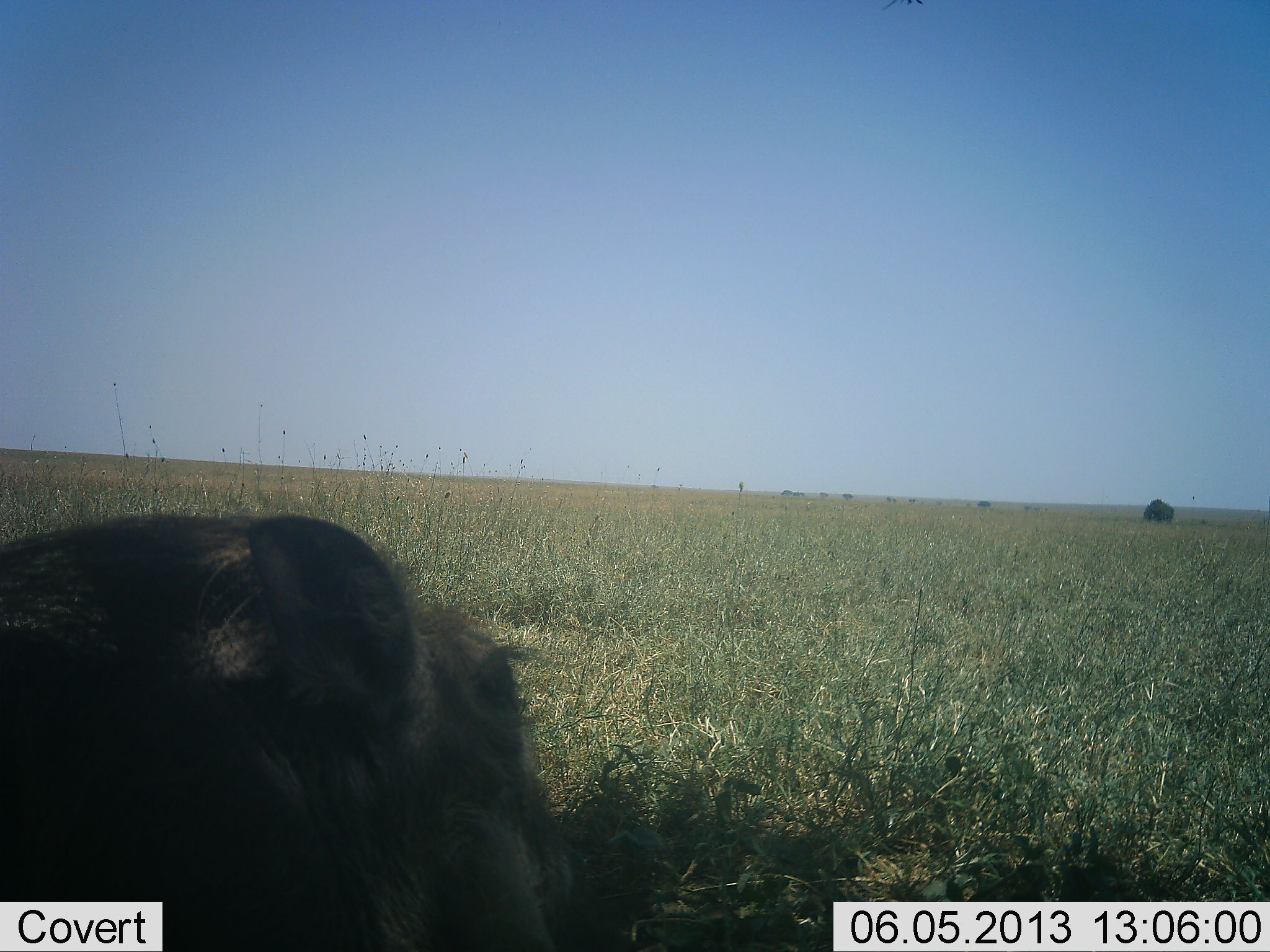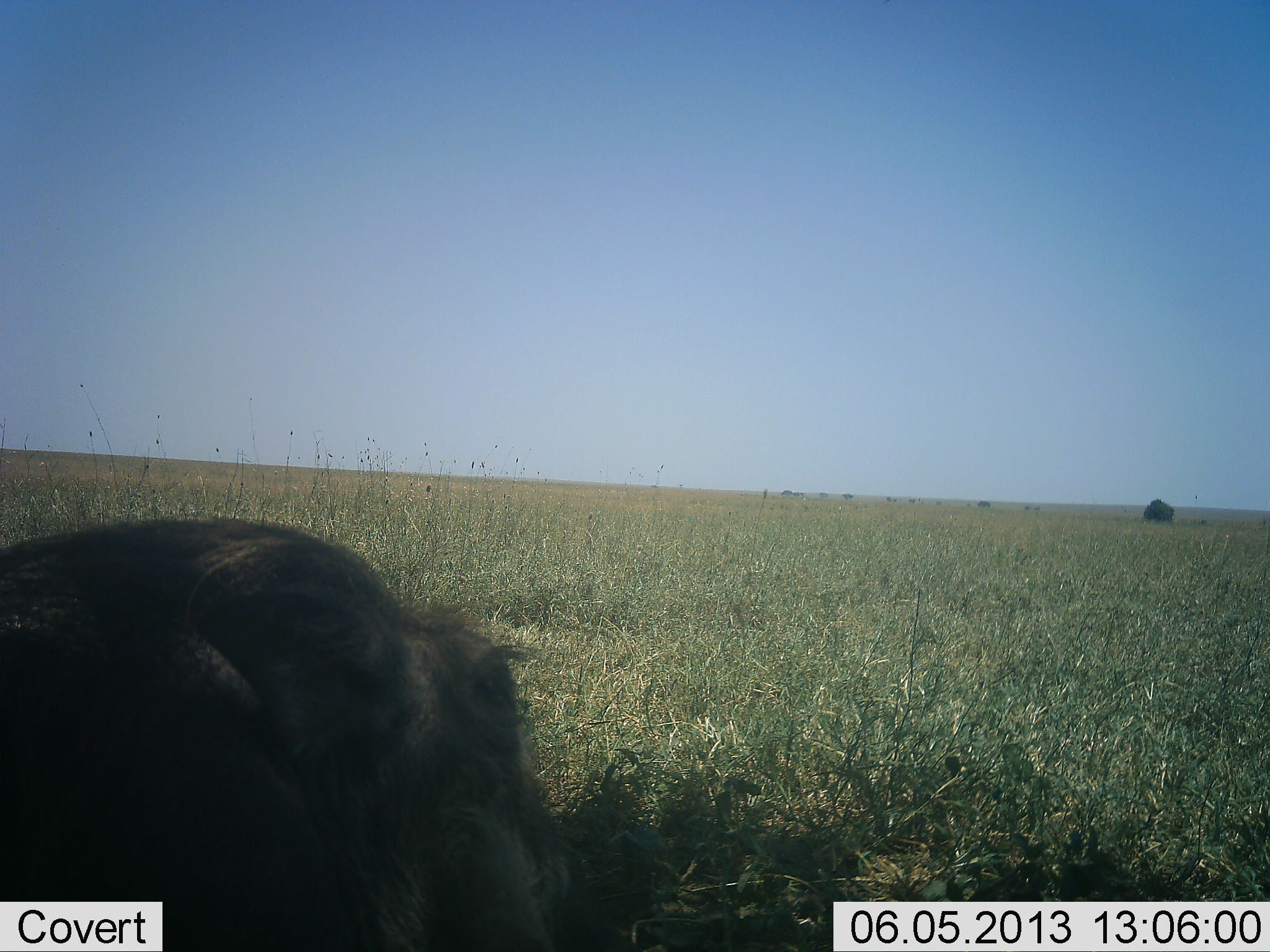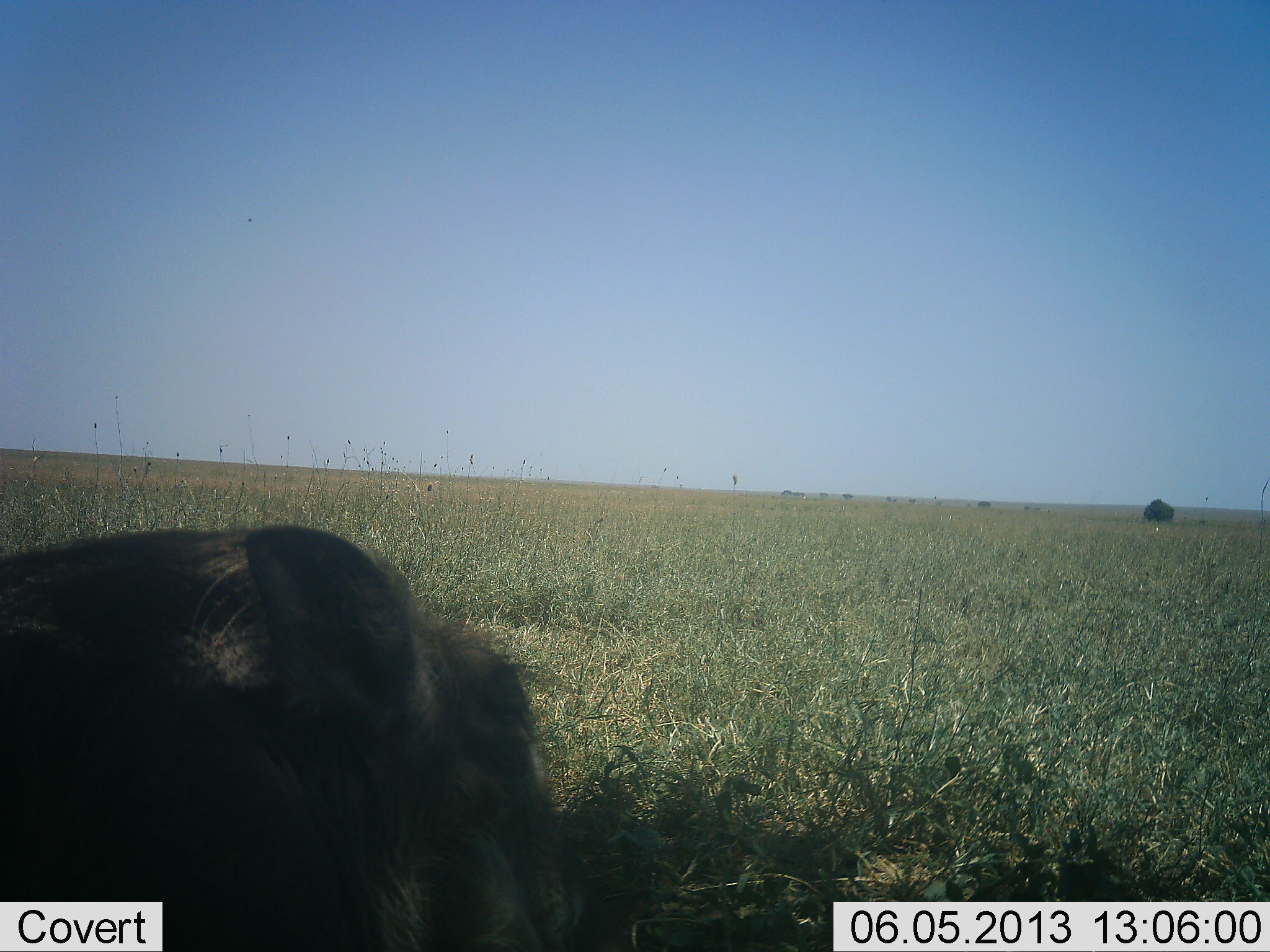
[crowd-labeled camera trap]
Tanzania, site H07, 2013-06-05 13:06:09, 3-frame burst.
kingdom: Animalia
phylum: Chordata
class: Mammalia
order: Artiodactyla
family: Suidae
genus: Phacochoerus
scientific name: Phacochoerus africanus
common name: warthog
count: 1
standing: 20%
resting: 80%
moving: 0%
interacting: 0%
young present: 0%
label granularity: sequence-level